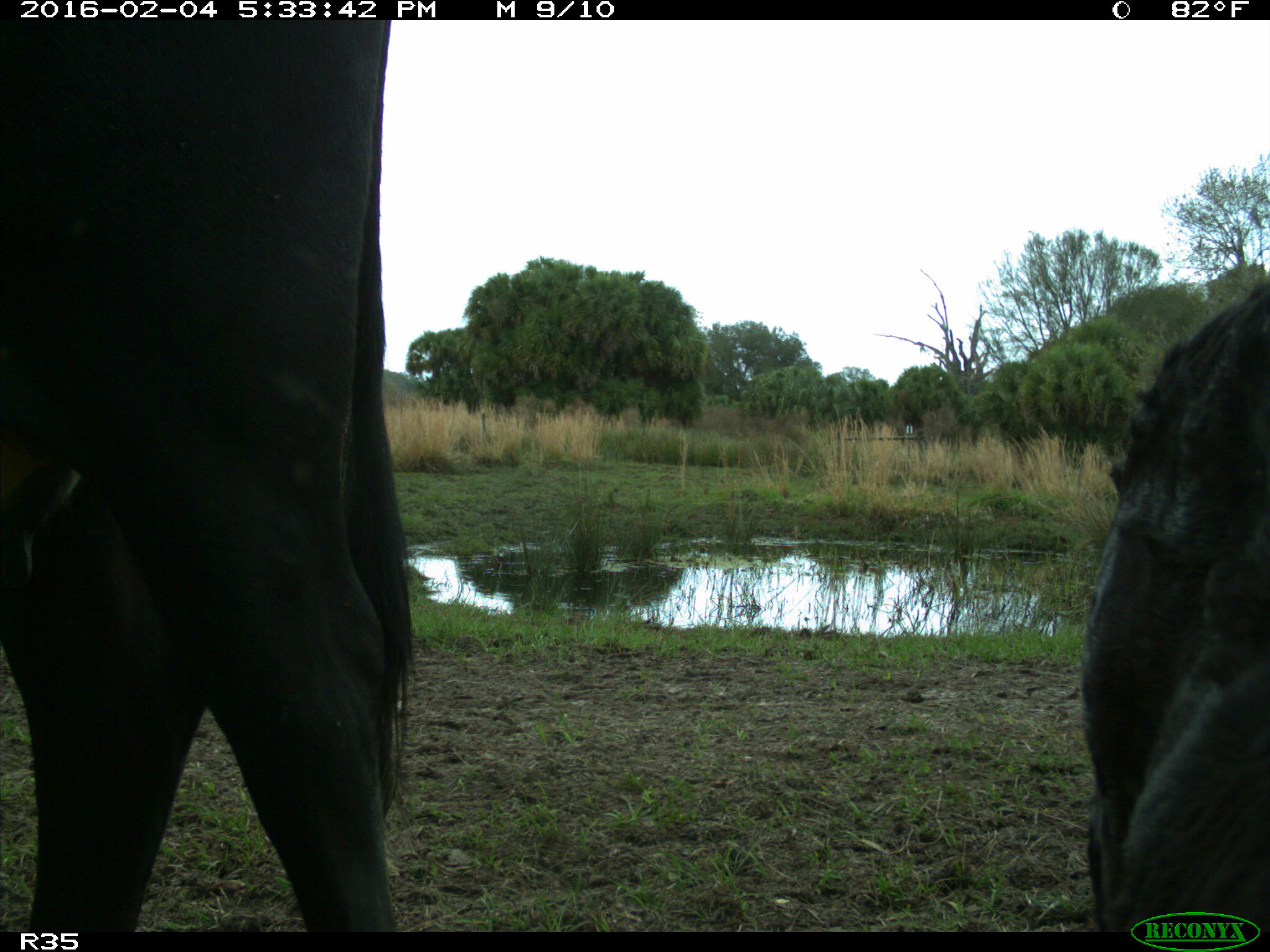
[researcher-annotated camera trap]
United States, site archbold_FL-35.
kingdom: Animalia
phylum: Chordata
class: Mammalia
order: Artiodactyla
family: Bovidae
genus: Bos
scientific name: Bos taurus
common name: domestic cow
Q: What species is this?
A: Bos taurus (domestic cow).